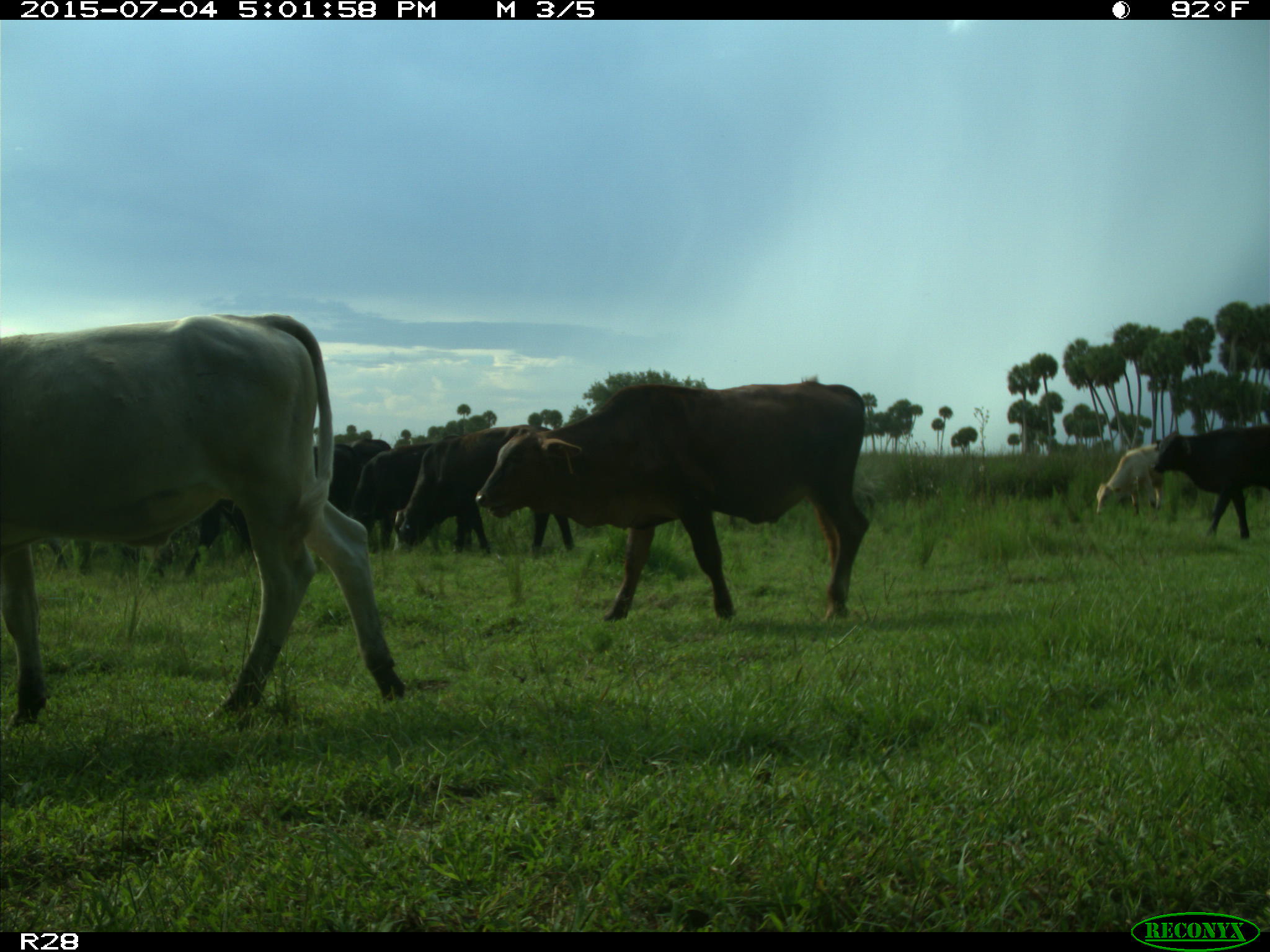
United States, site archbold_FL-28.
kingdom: Animalia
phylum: Chordata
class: Mammalia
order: Artiodactyla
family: Bovidae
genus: Bos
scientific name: Bos taurus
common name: domestic cow